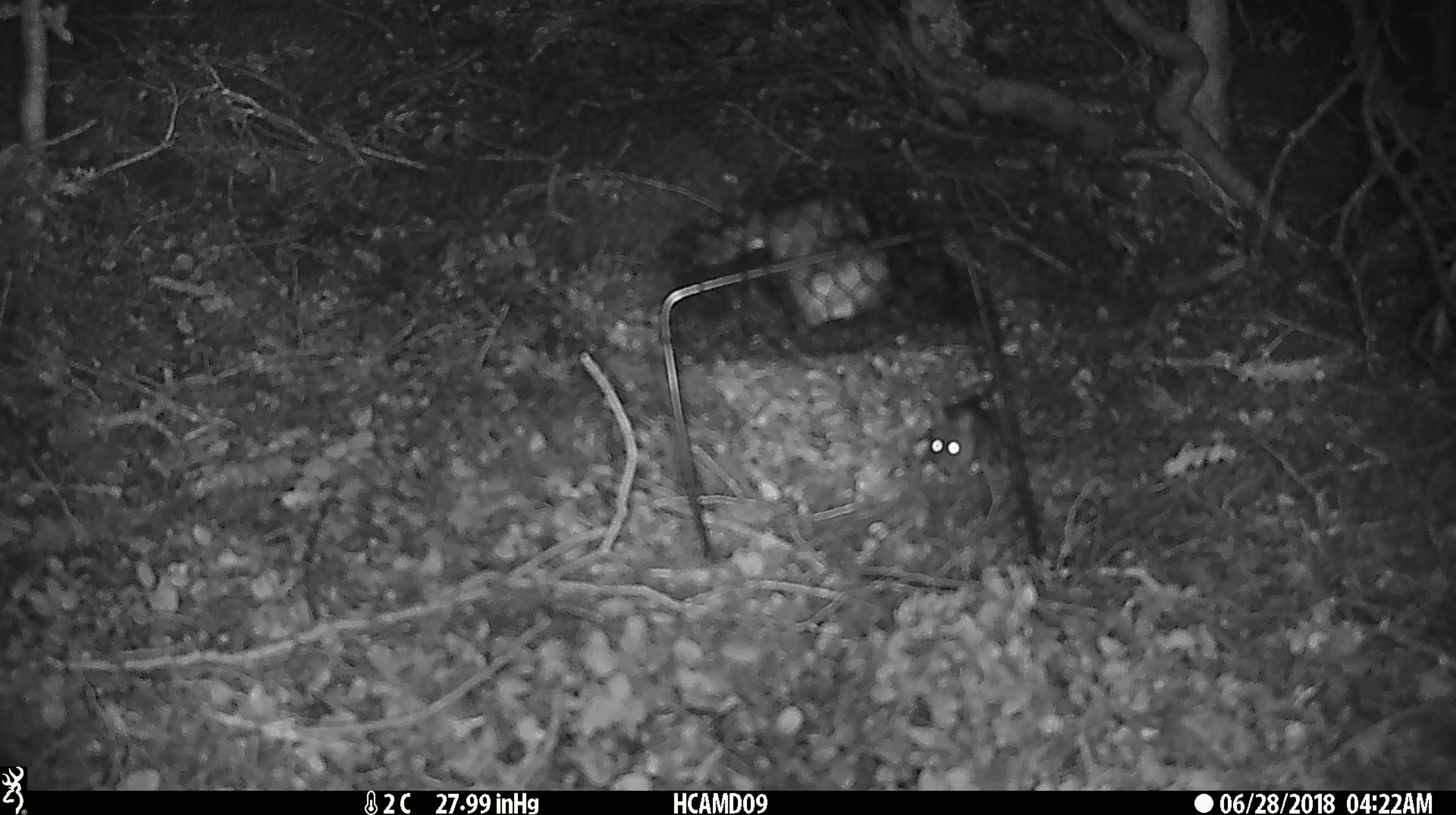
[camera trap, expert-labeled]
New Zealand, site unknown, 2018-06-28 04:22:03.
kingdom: Animalia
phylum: Chordata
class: Mammalia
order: Rodentia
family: Muridae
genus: Mus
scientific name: Mus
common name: mouse